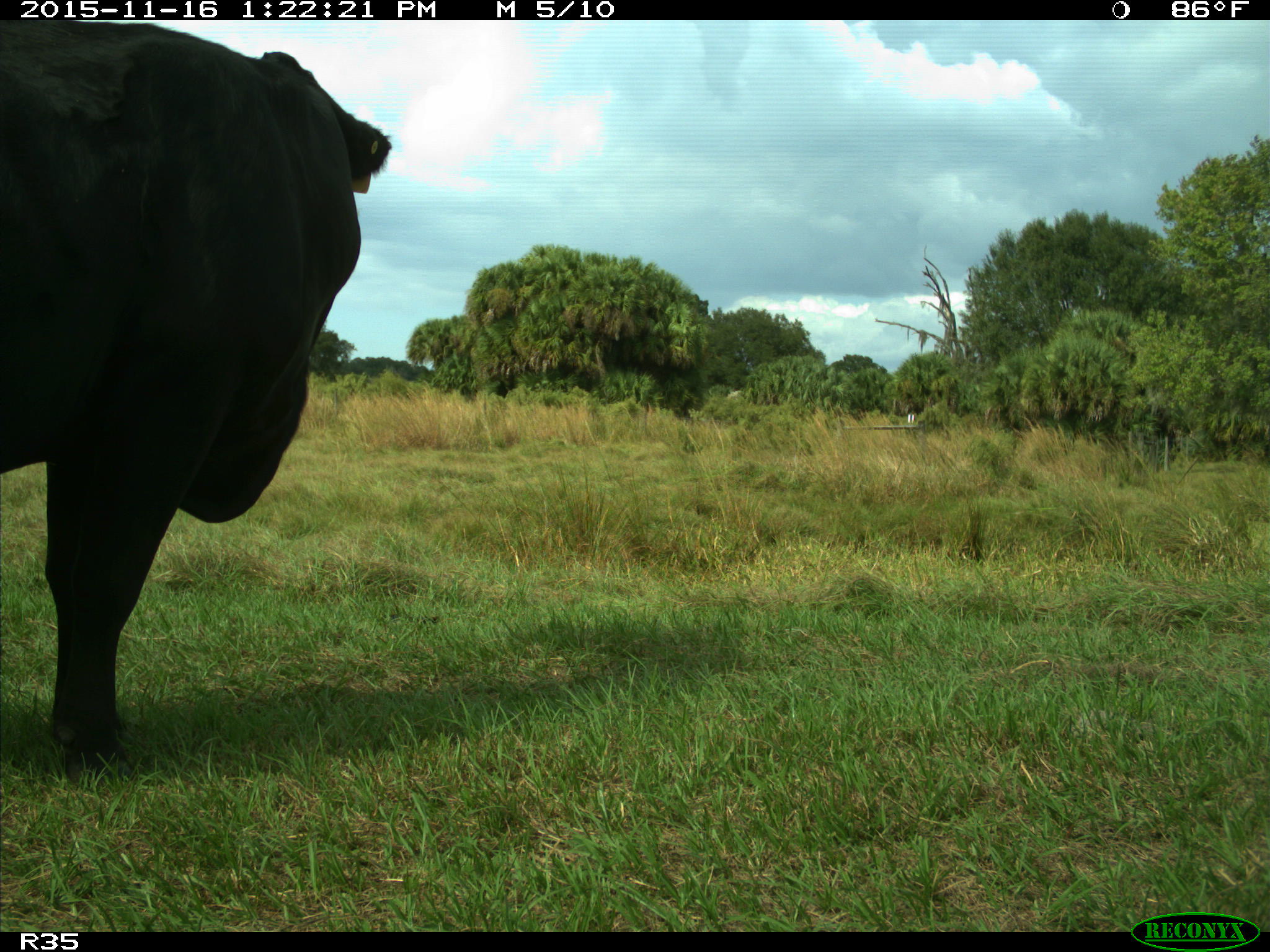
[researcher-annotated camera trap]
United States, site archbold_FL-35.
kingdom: Animalia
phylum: Chordata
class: Mammalia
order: Artiodactyla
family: Bovidae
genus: Bos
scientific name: Bos taurus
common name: domestic cow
Bos taurus (domestic cow).